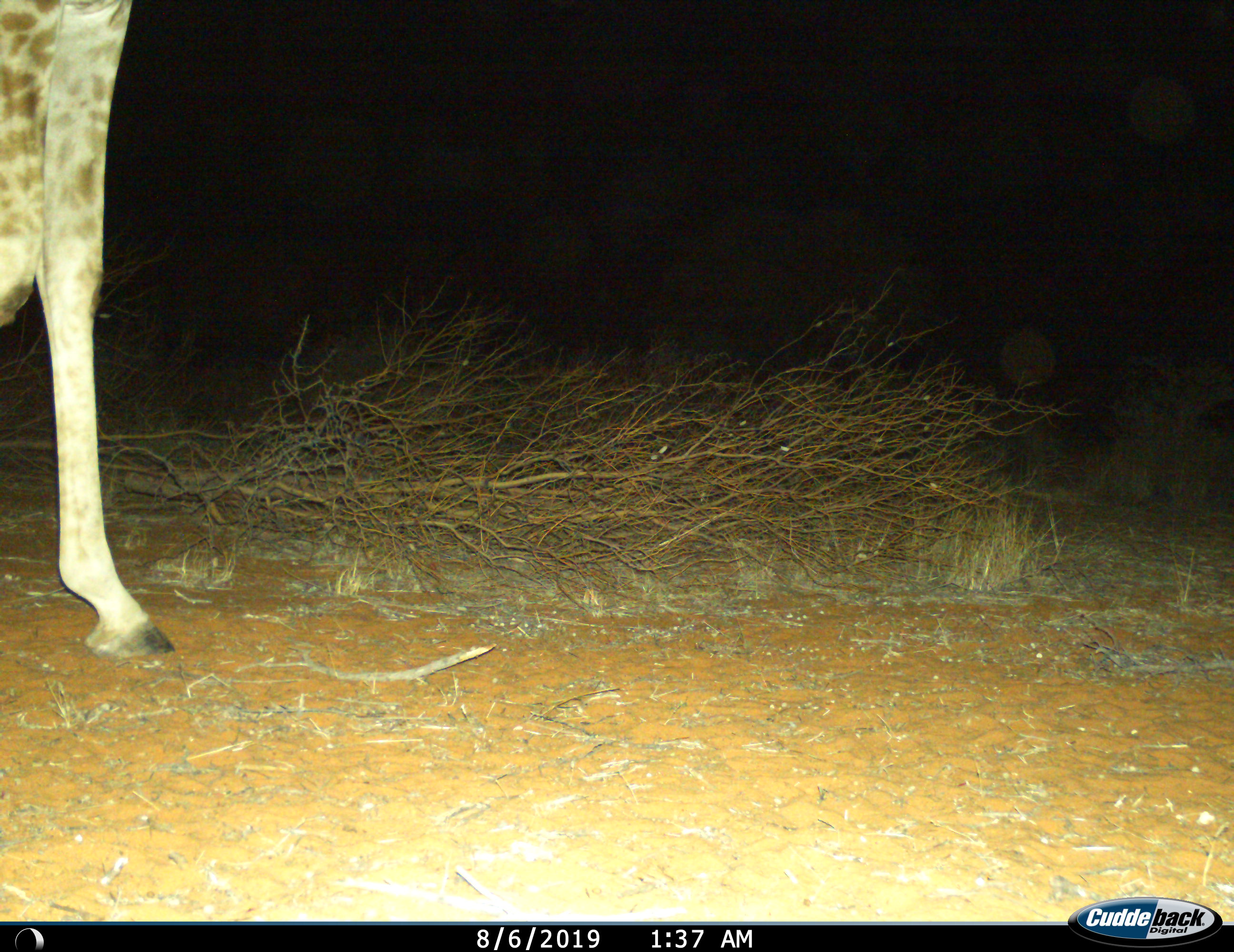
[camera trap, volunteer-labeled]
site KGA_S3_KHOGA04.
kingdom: Animalia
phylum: Chordata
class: Mammalia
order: Artiodactyla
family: Giraffidae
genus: Giraffa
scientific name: Giraffa camelopardalis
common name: giraffe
Giraffe (Giraffa camelopardalis), count 1. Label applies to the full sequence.